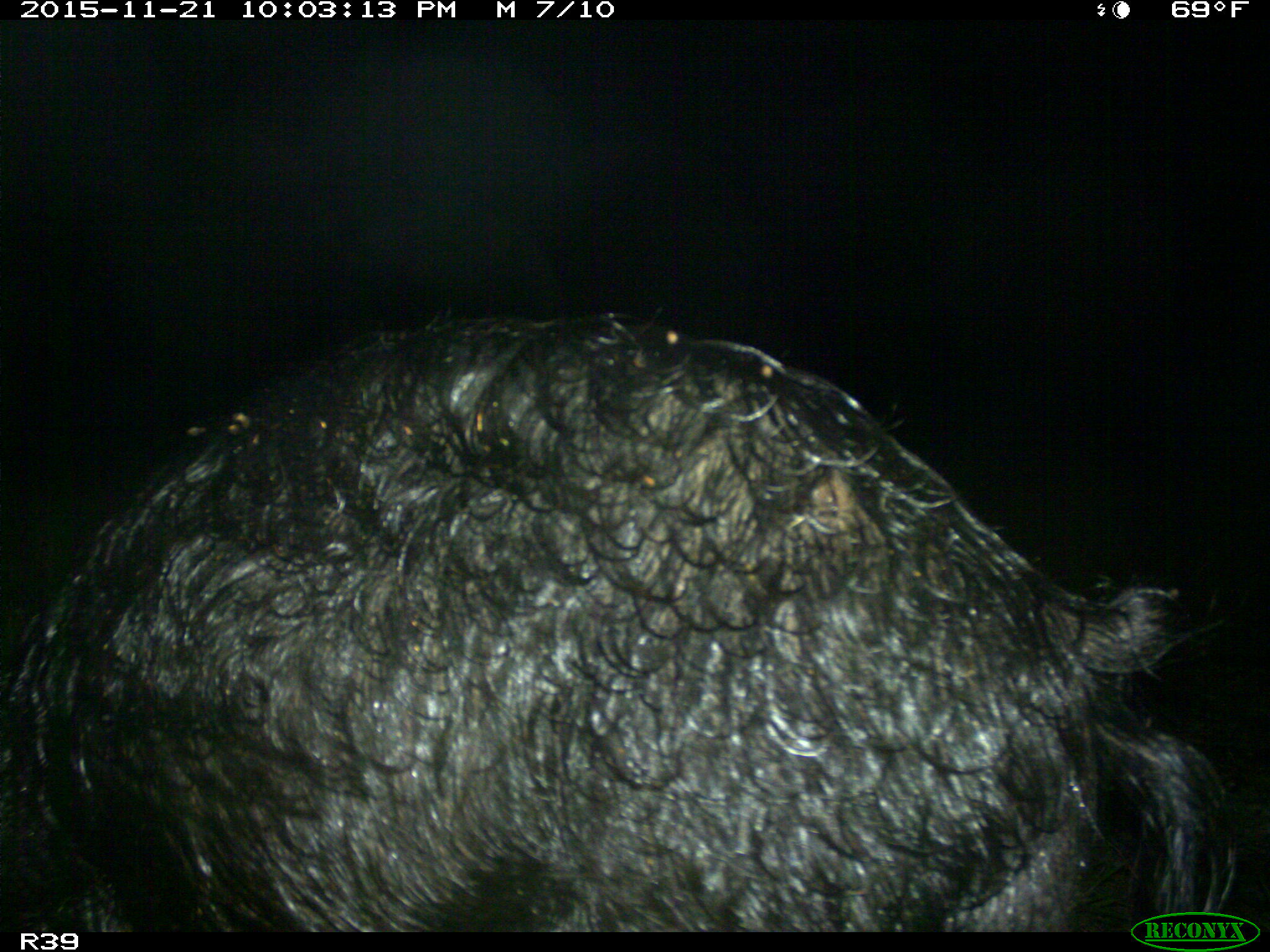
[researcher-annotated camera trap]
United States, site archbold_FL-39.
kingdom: Animalia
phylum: Chordata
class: Mammalia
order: Artiodactyla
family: Suidae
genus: Sus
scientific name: Sus scrofa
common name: wild boar